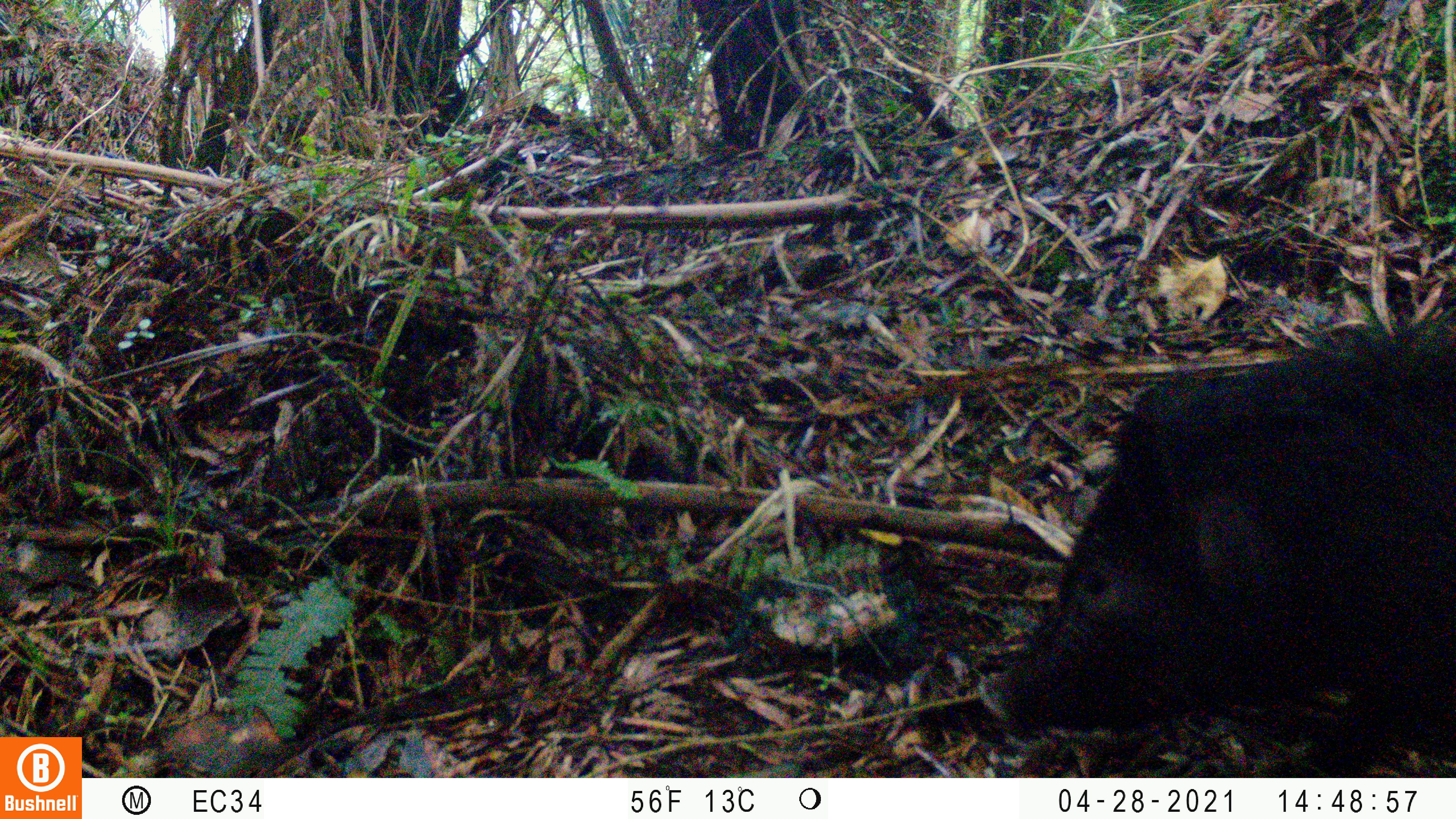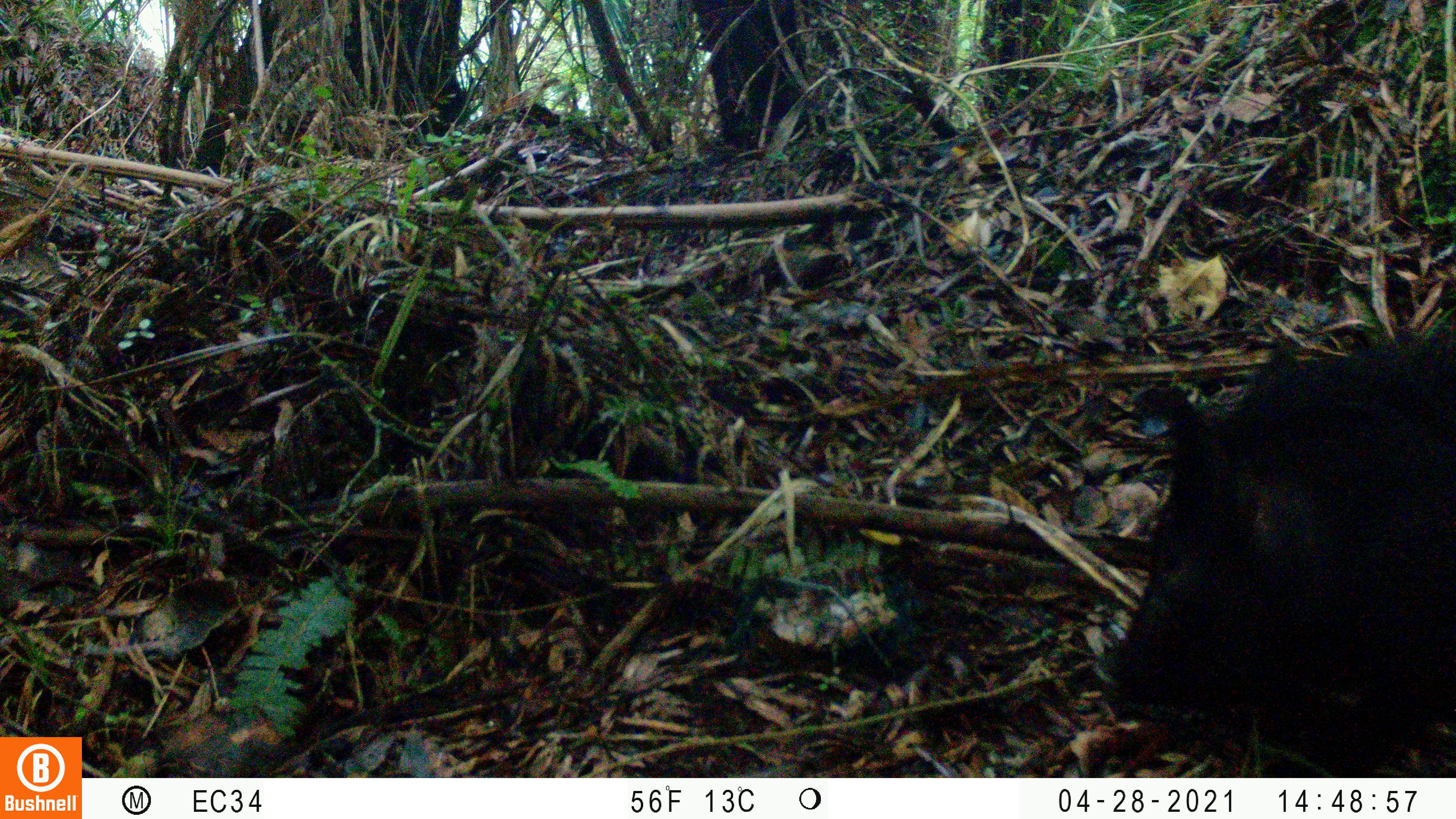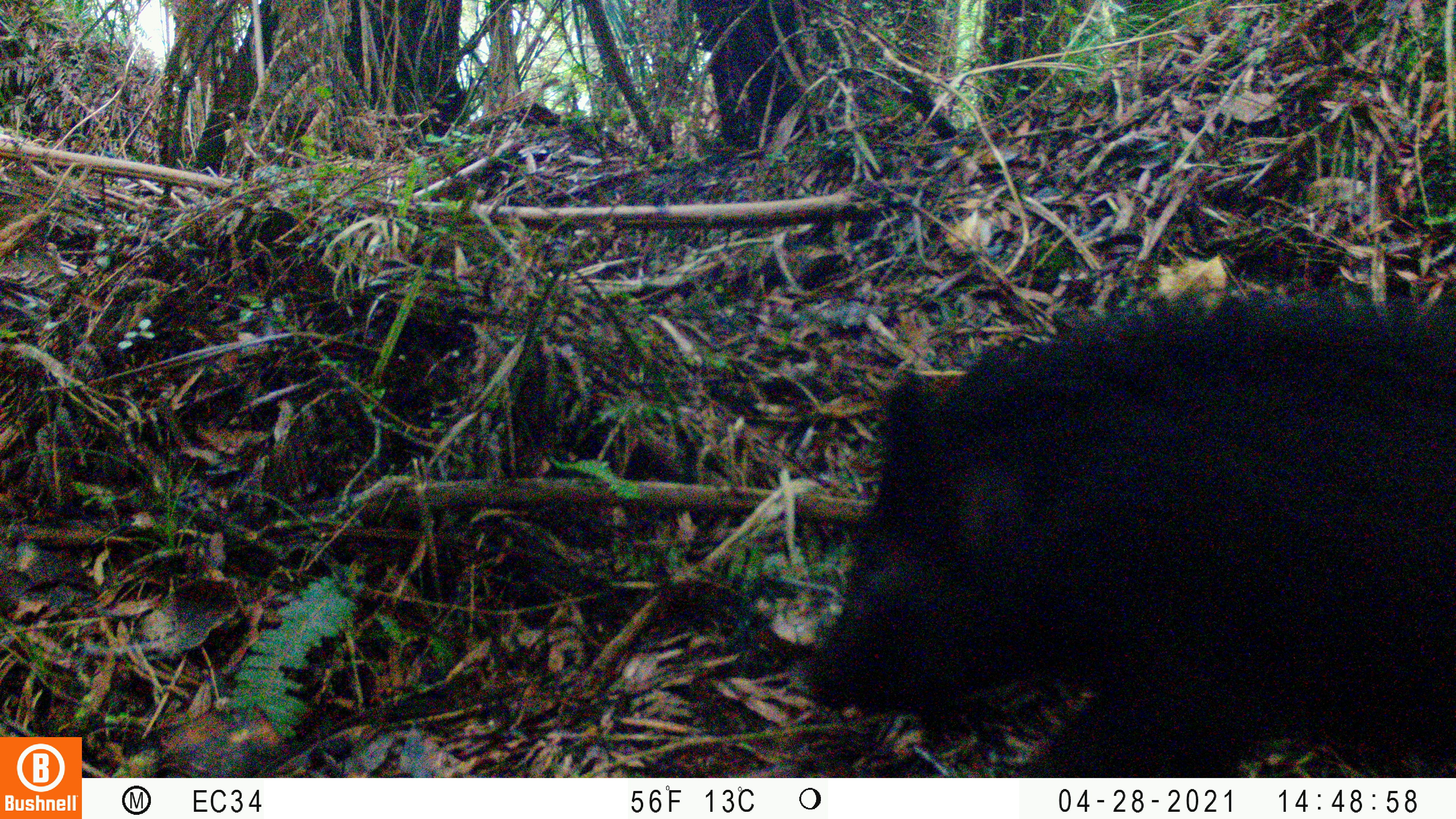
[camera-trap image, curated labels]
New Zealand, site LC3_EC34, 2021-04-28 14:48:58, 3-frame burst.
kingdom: Animalia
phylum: Chordata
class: Mammalia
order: Artiodactyla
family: Suidae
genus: Sus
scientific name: Sus scrofa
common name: pig